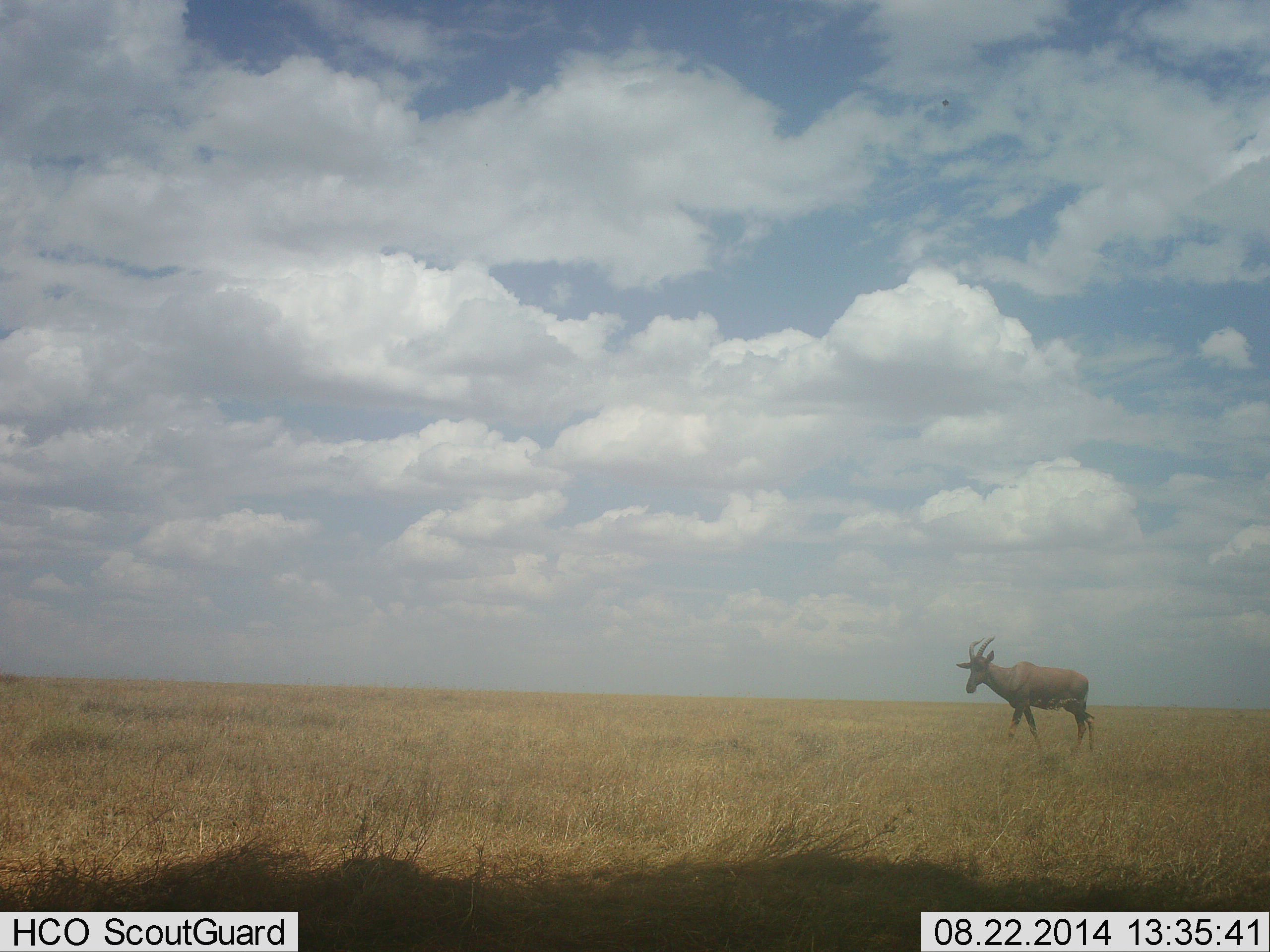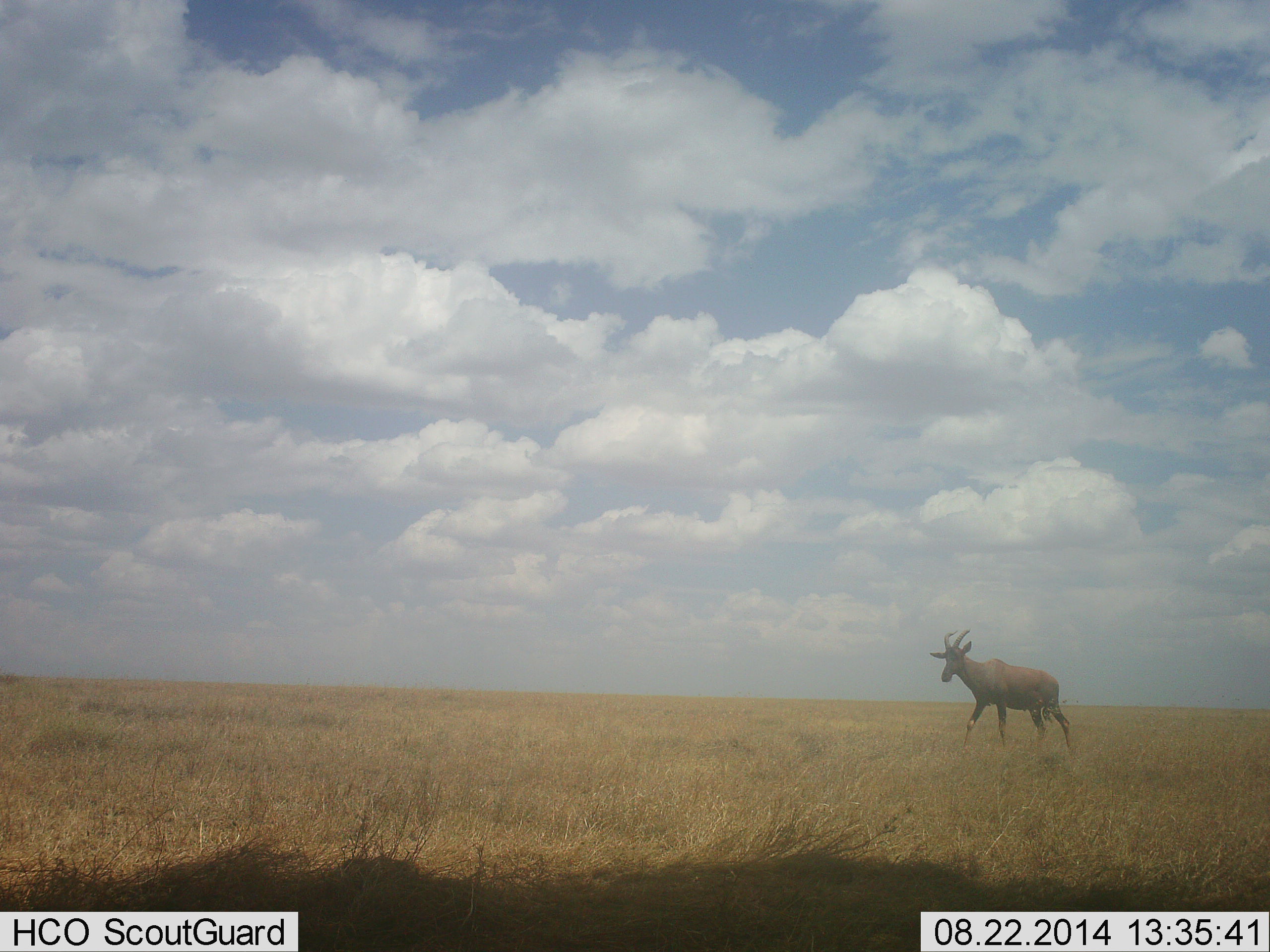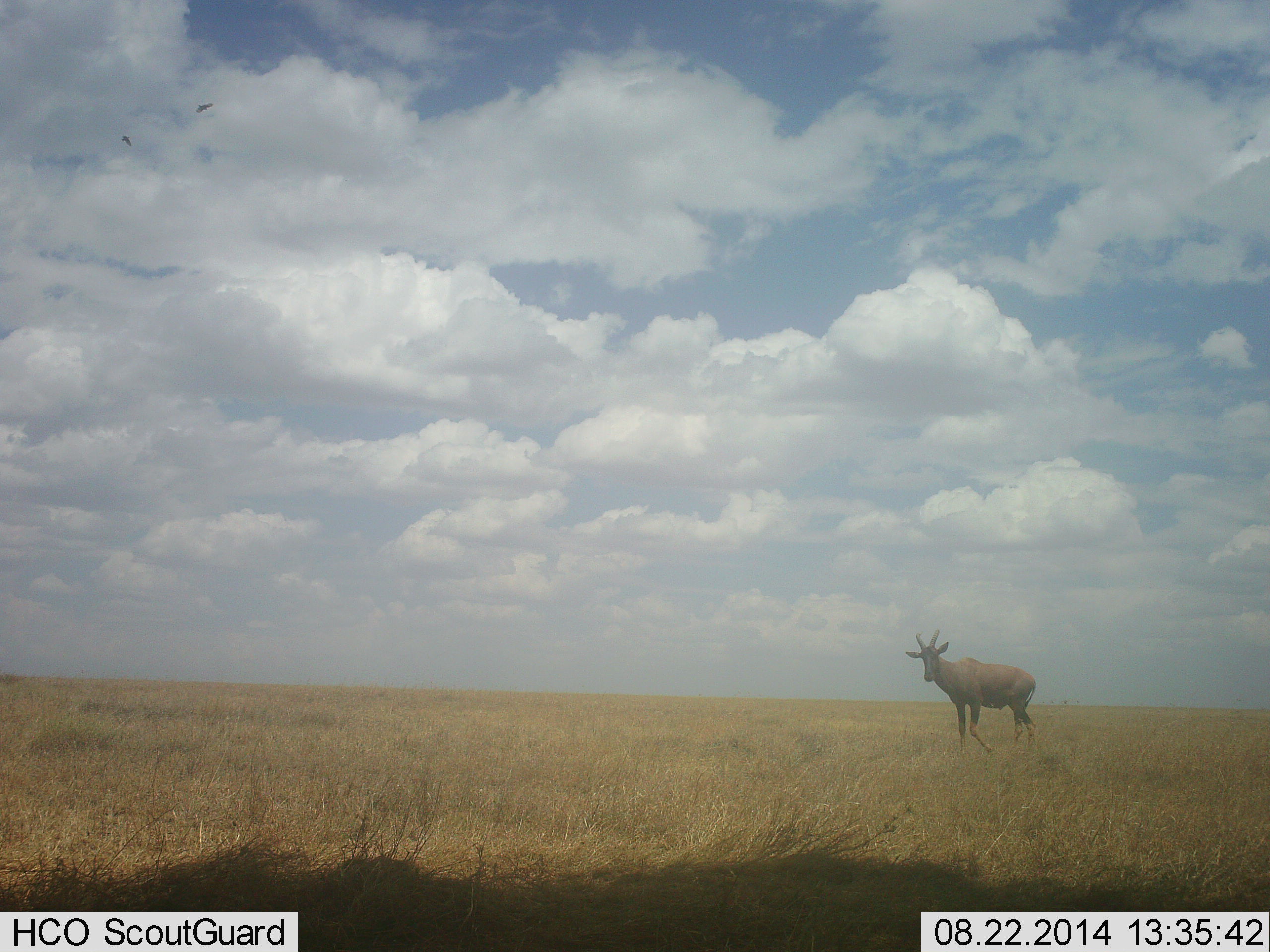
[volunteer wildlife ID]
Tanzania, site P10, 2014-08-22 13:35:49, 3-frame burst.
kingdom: Animalia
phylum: Chordata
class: Mammalia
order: Artiodactyla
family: Bovidae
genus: Damaliscus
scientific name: Damaliscus lunatus jimela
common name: topi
Topi (Damaliscus lunatus jimela), count 1. Behavior (volunteer vote fractions): standing 0%, resting 0%, moving 100%, interacting 0%. Young present (vote fraction): 0%. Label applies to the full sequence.